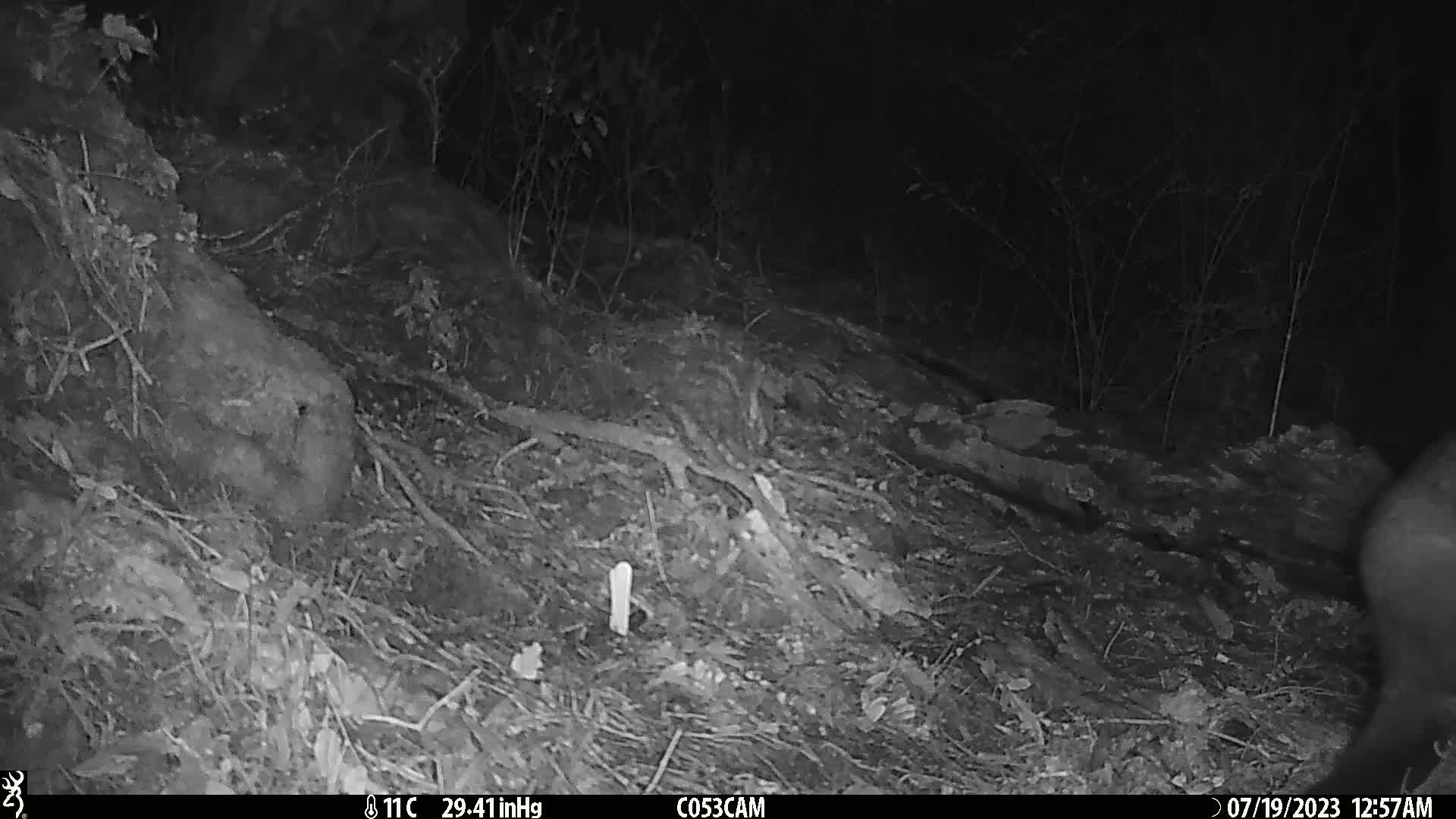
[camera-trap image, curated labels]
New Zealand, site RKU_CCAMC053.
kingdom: Animalia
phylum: Chordata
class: Mammalia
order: Diprotodontia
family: Phalangeridae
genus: Trichosurus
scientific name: Trichosurus vulpecula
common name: common brushtail possum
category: possum